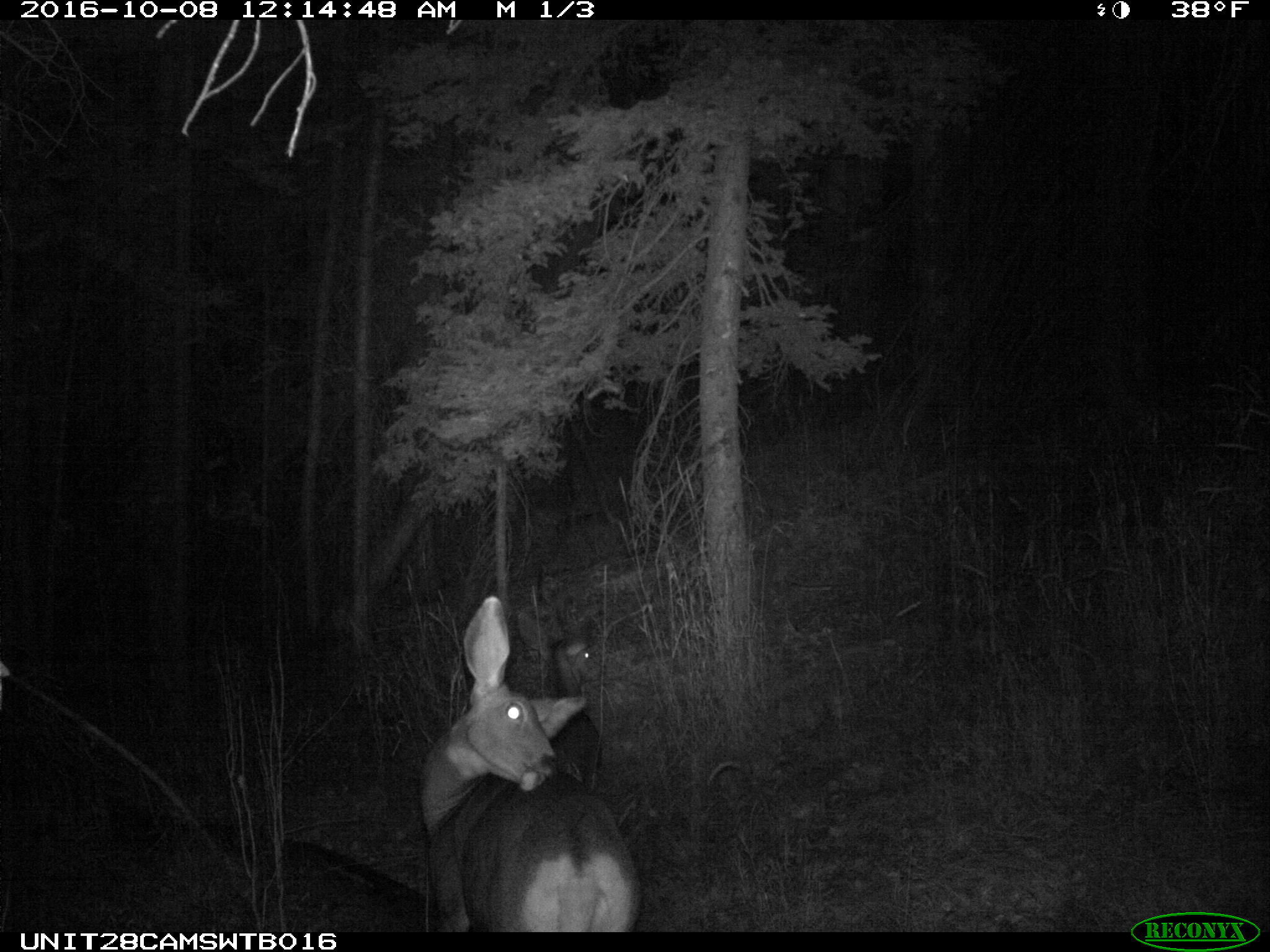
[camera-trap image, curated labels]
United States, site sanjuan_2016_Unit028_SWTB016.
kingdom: Animalia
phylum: Chordata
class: Mammalia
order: Artiodactyla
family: Cervidae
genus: Odocoileus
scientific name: Odocoileus hemionus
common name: mule deer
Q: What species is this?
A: Odocoileus hemionus (mule deer).